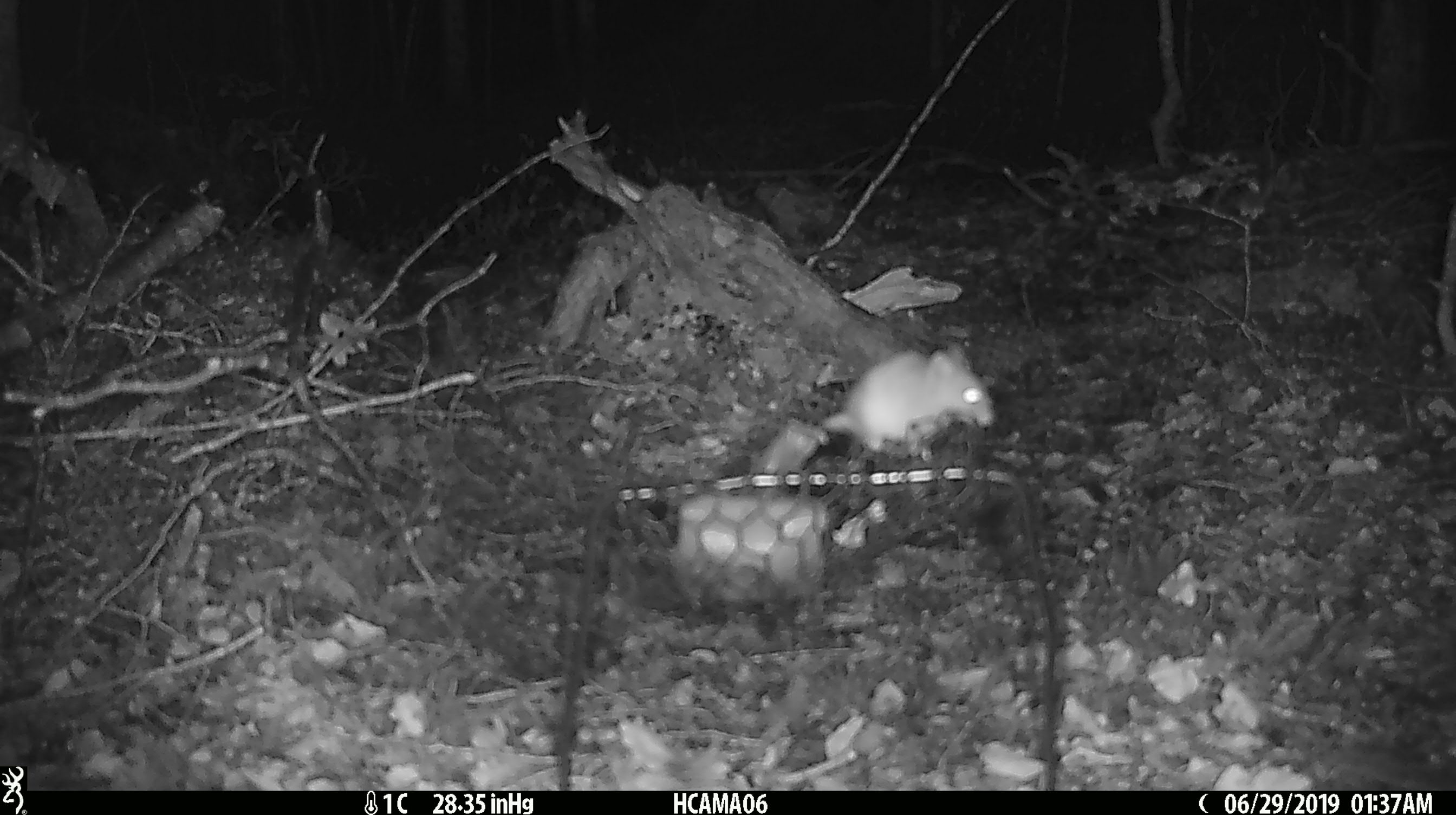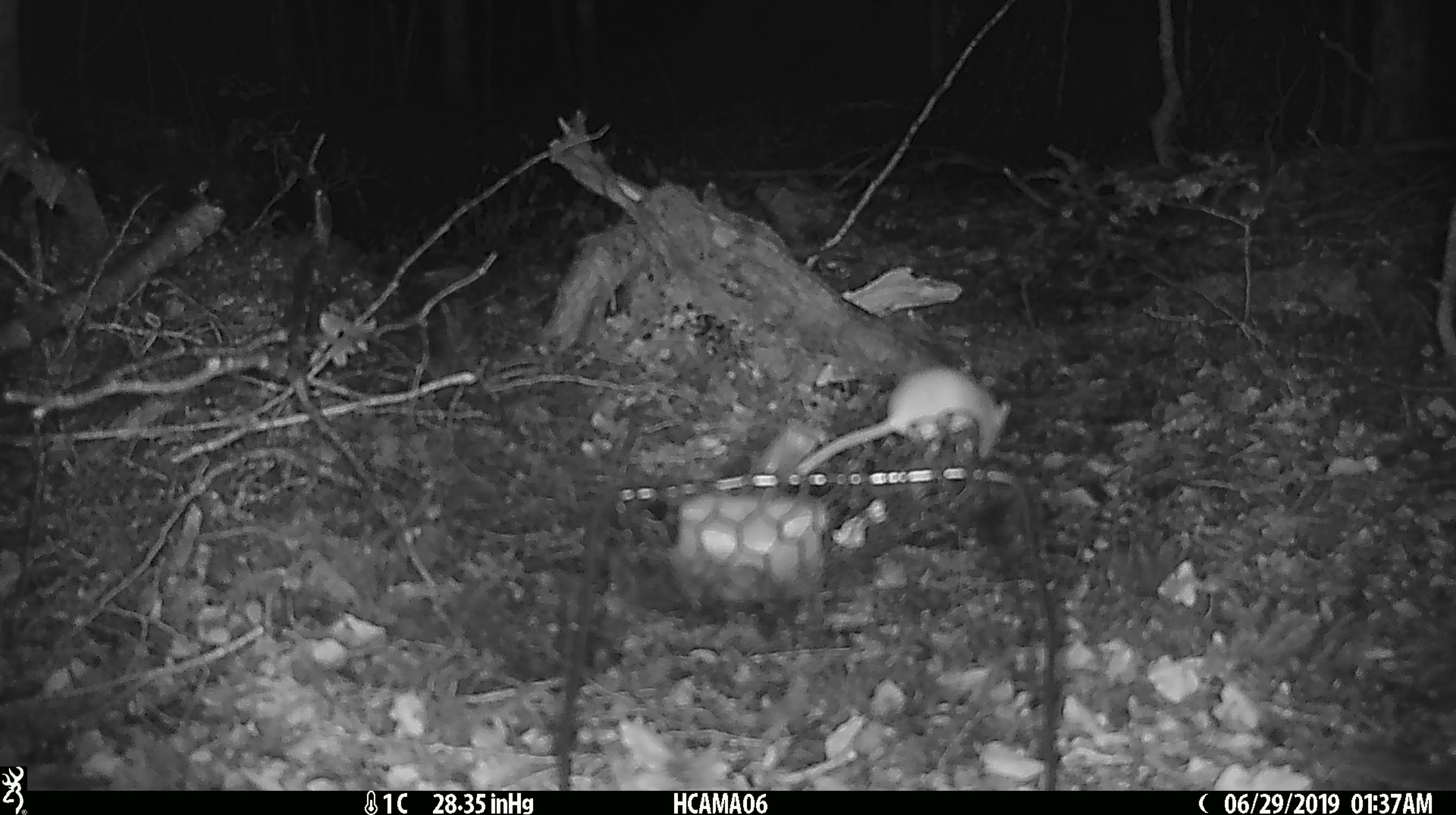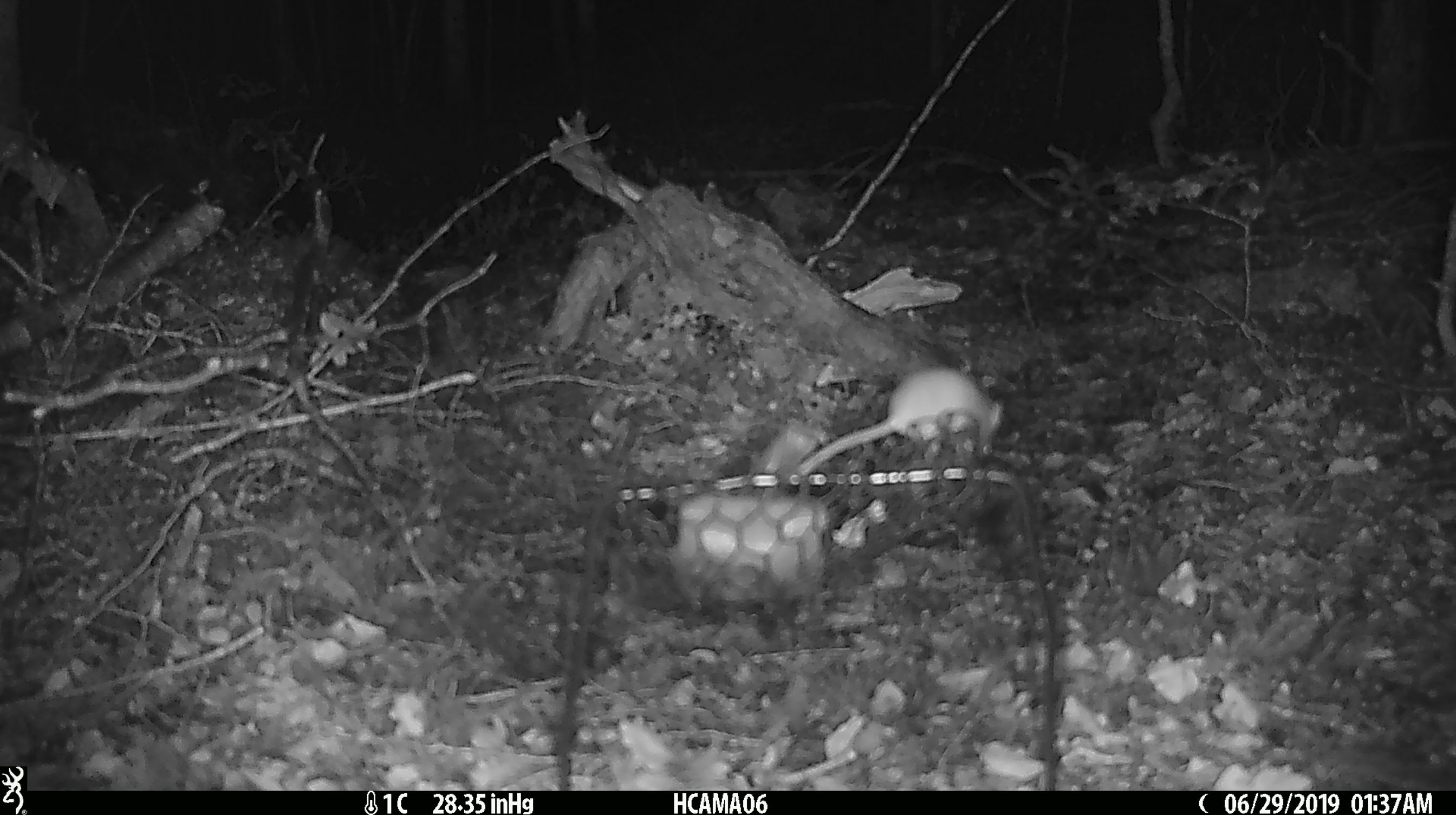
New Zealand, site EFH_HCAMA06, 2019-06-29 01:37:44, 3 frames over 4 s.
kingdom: Animalia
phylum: Chordata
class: Mammalia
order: Rodentia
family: Muridae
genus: Mus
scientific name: Mus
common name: mouse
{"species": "mouse (Mus)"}